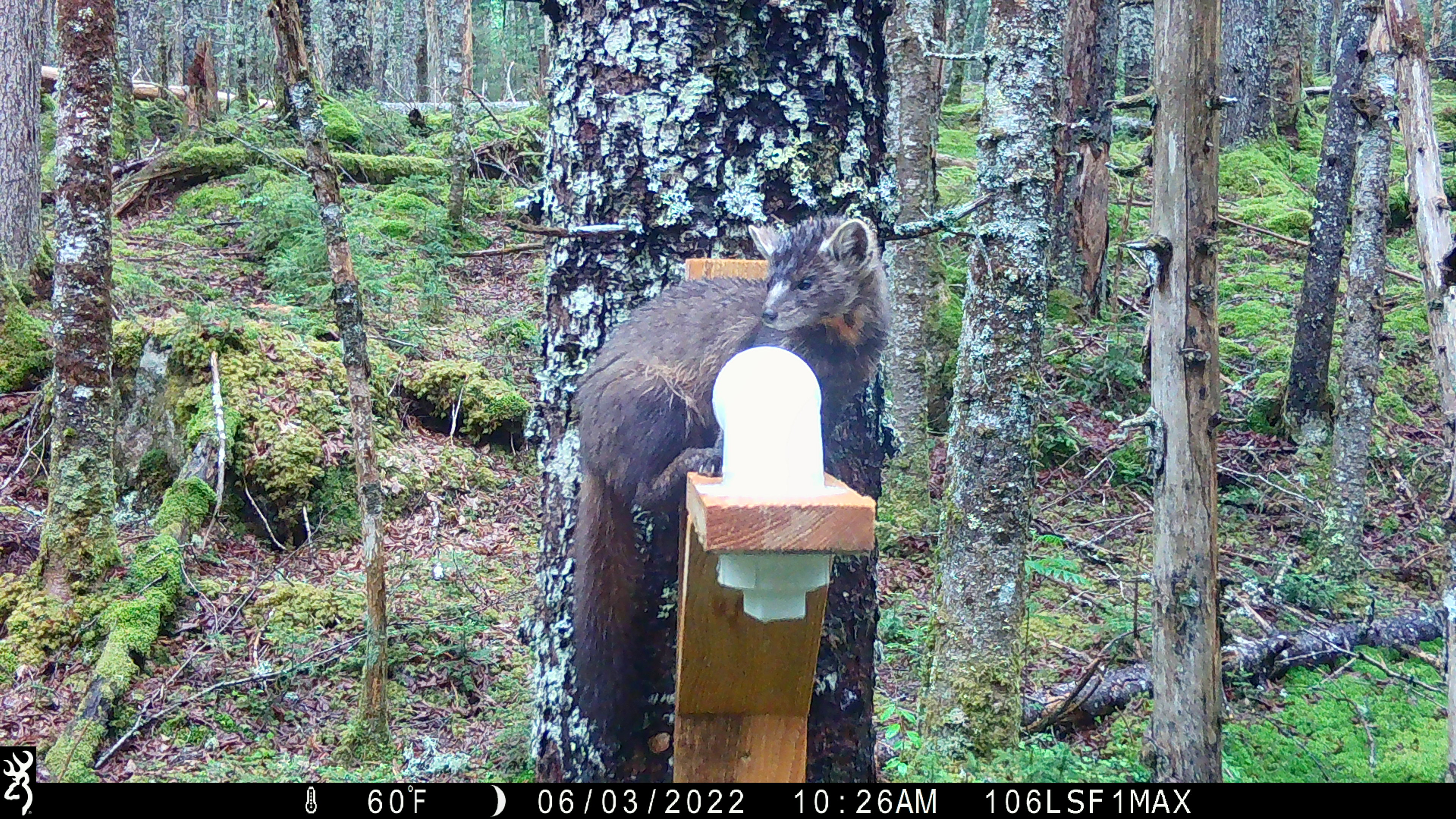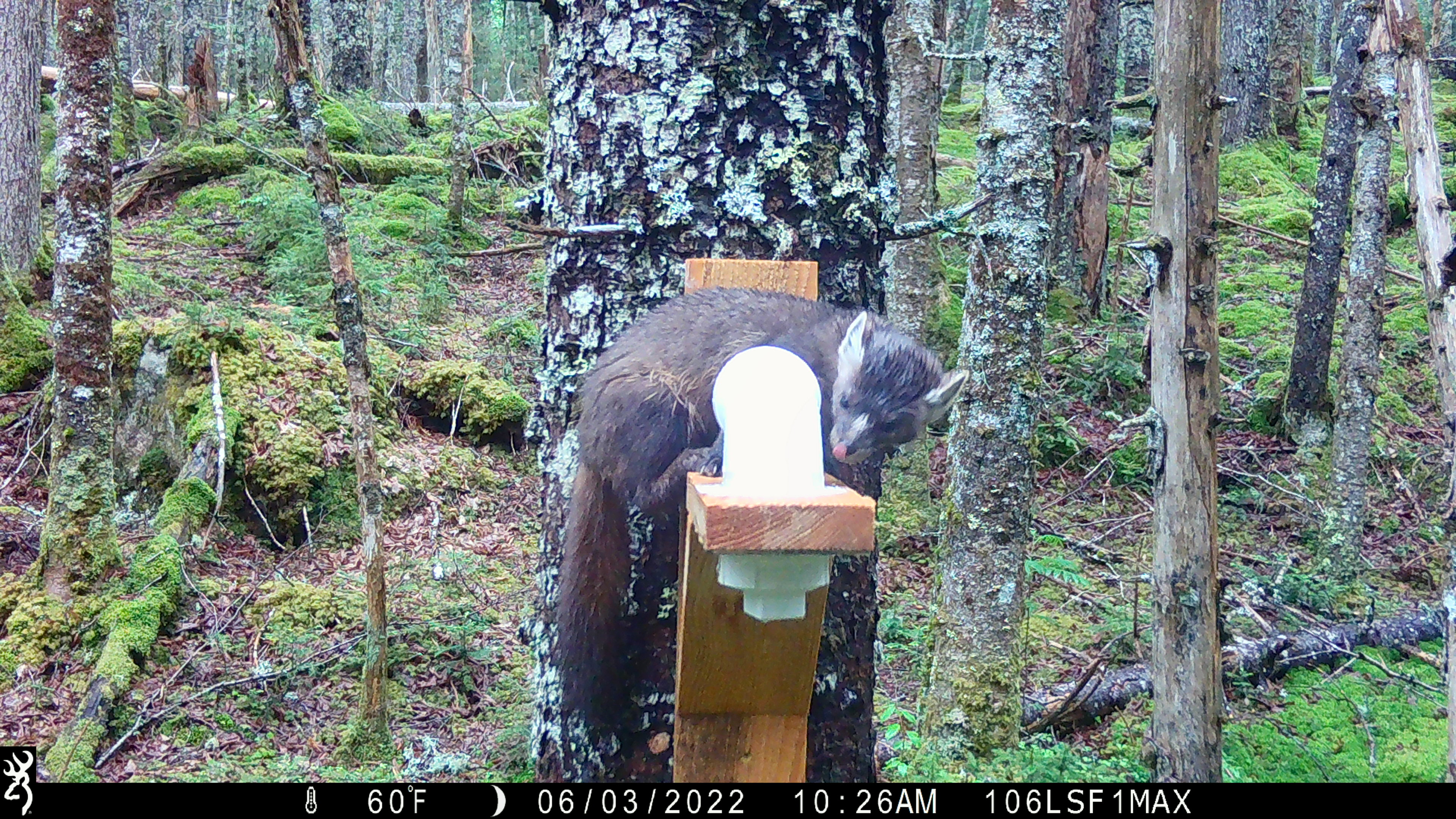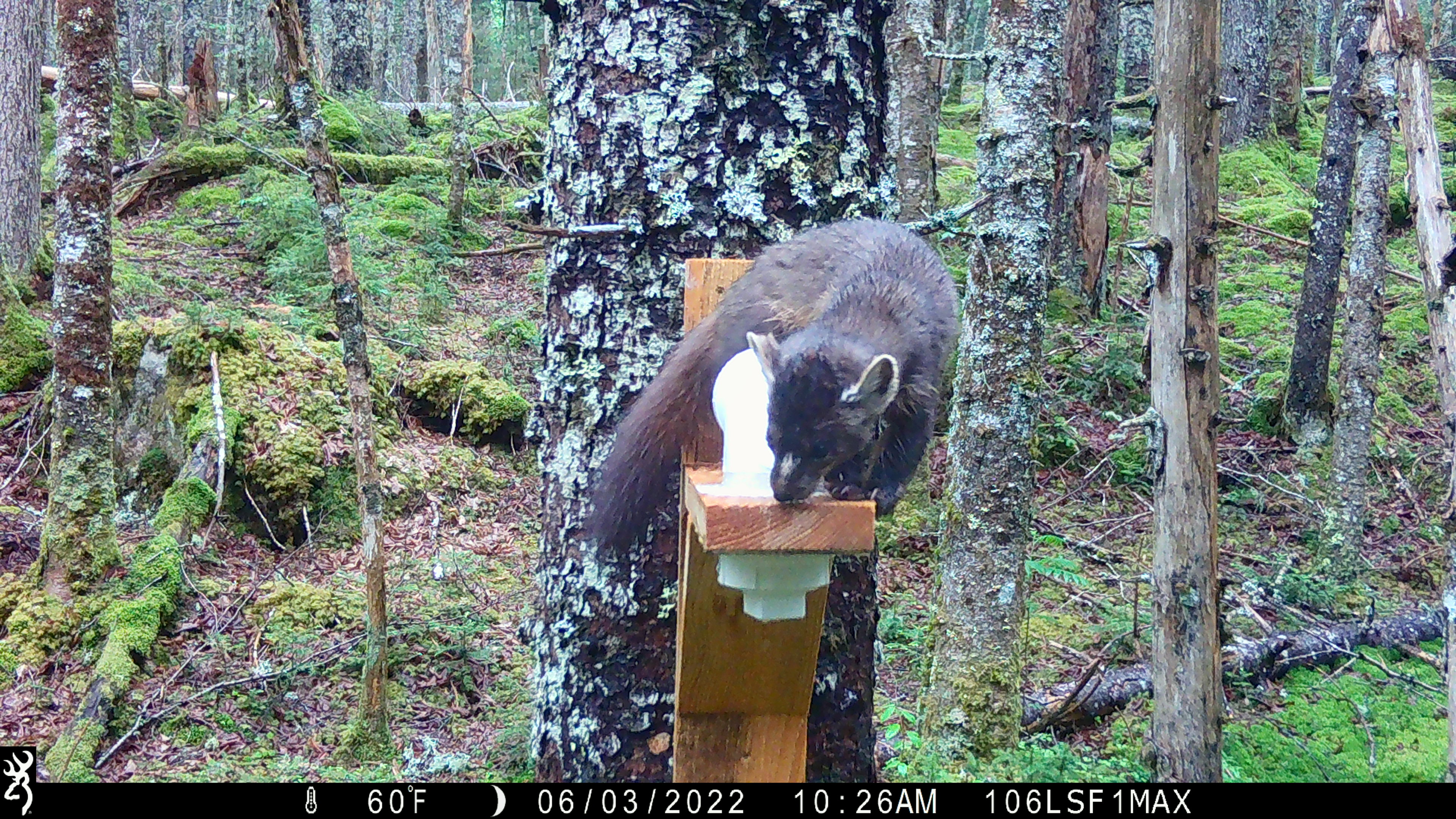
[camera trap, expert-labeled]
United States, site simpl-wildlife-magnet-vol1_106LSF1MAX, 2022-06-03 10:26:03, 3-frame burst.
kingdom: Animalia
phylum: Chordata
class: Mammalia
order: Carnivora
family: Mustelidae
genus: Martes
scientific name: Martes americana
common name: american marten